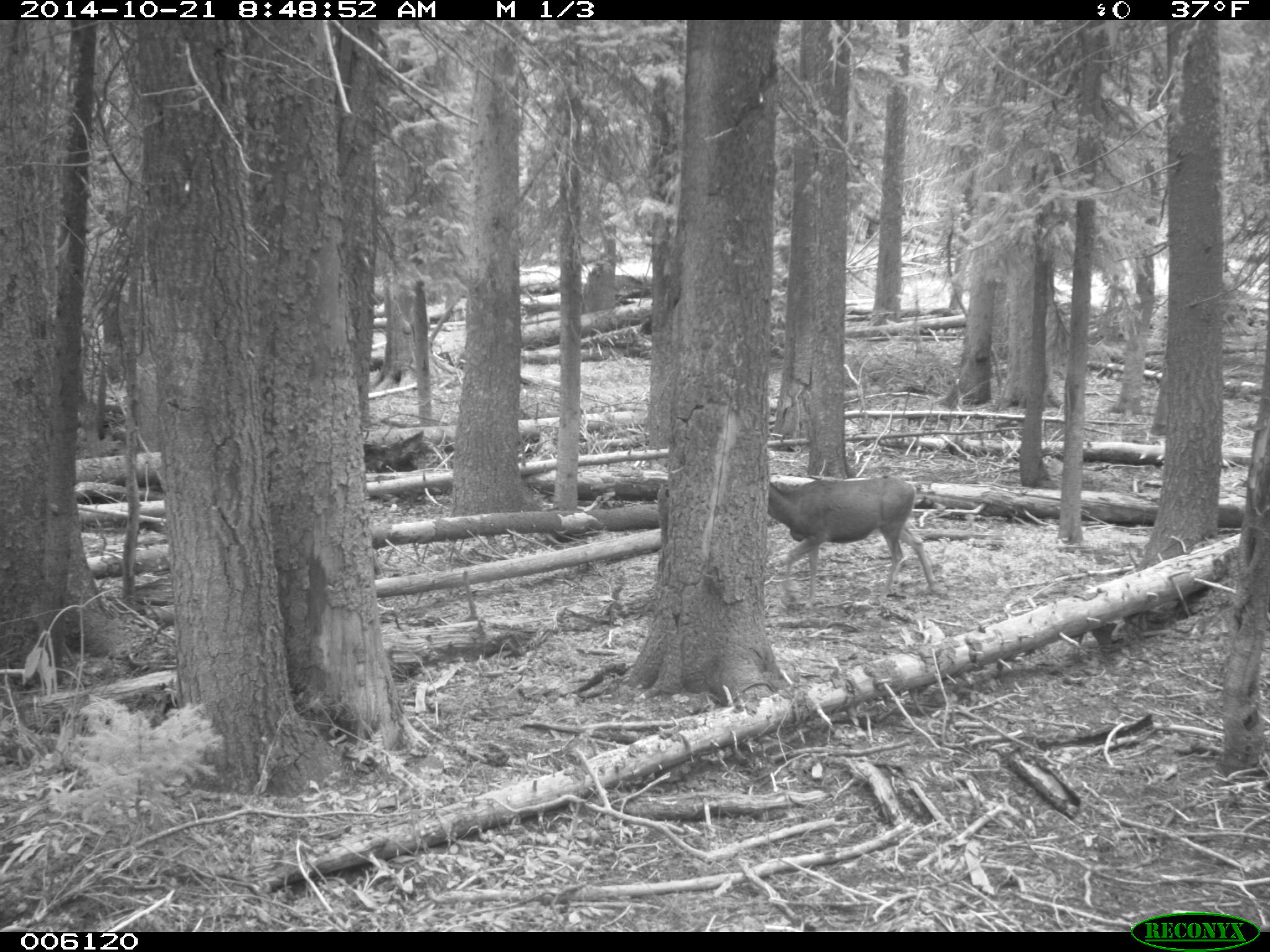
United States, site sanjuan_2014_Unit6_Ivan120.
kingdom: Animalia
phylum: Chordata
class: Mammalia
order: Artiodactyla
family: Cervidae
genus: Odocoileus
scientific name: Odocoileus hemionus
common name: mule deer